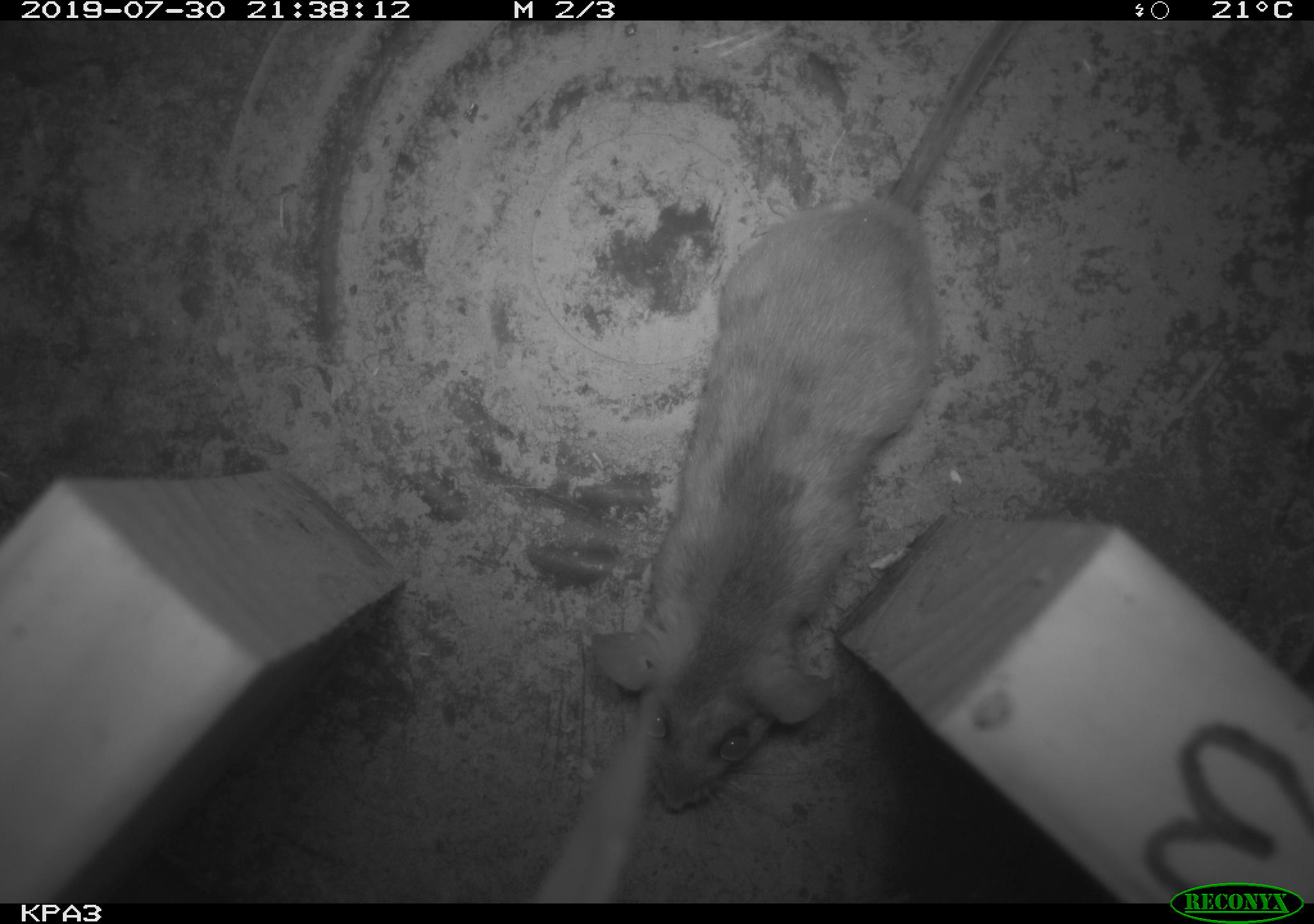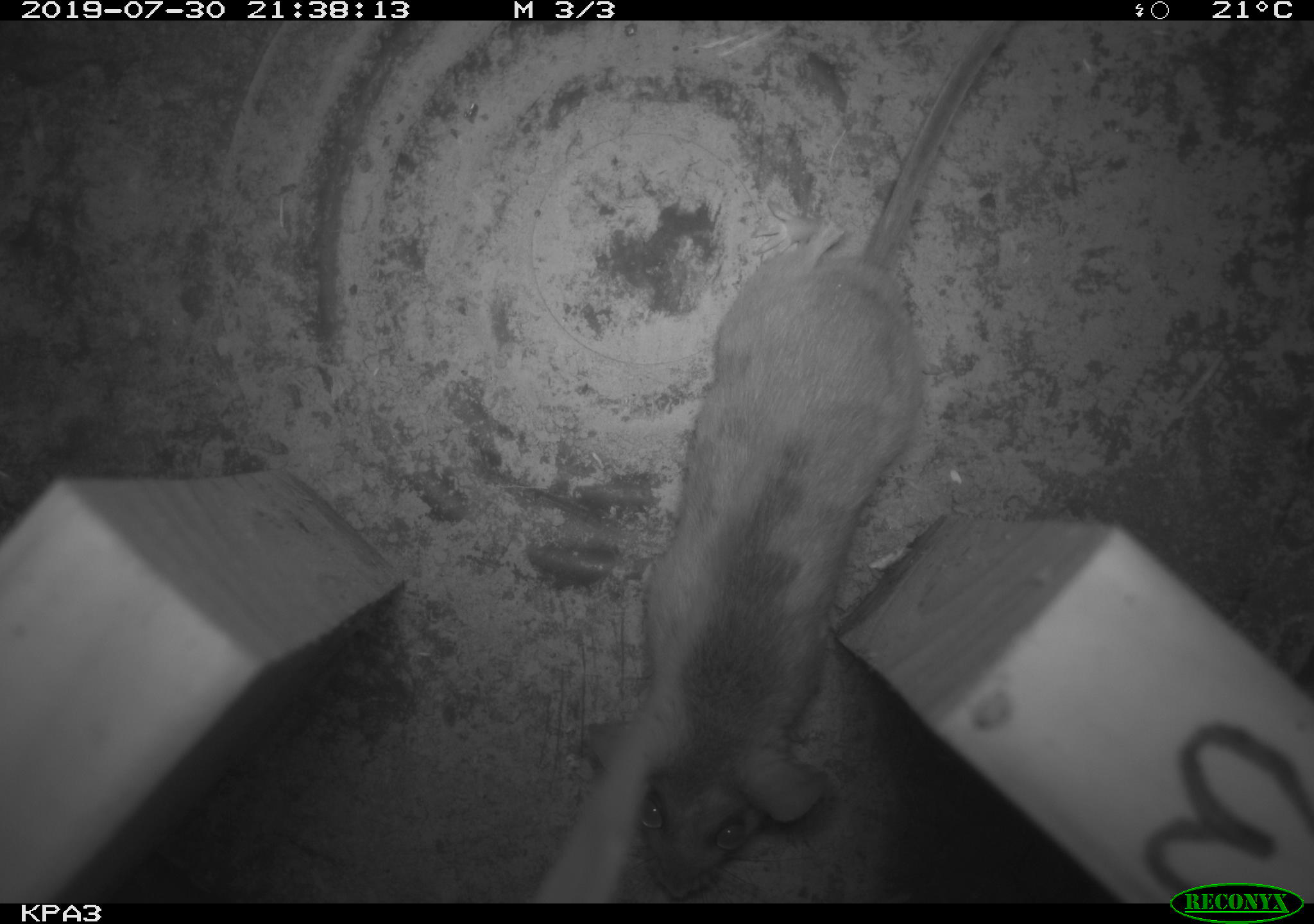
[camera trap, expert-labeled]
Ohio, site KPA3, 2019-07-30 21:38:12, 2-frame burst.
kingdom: Animalia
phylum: Chordata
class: Mammalia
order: Rodentia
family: Cricetidae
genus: Peromyscus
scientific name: Peromyscus leucopus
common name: white-footed mouse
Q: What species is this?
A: White-footed mouse (Peromyscus leucopus).